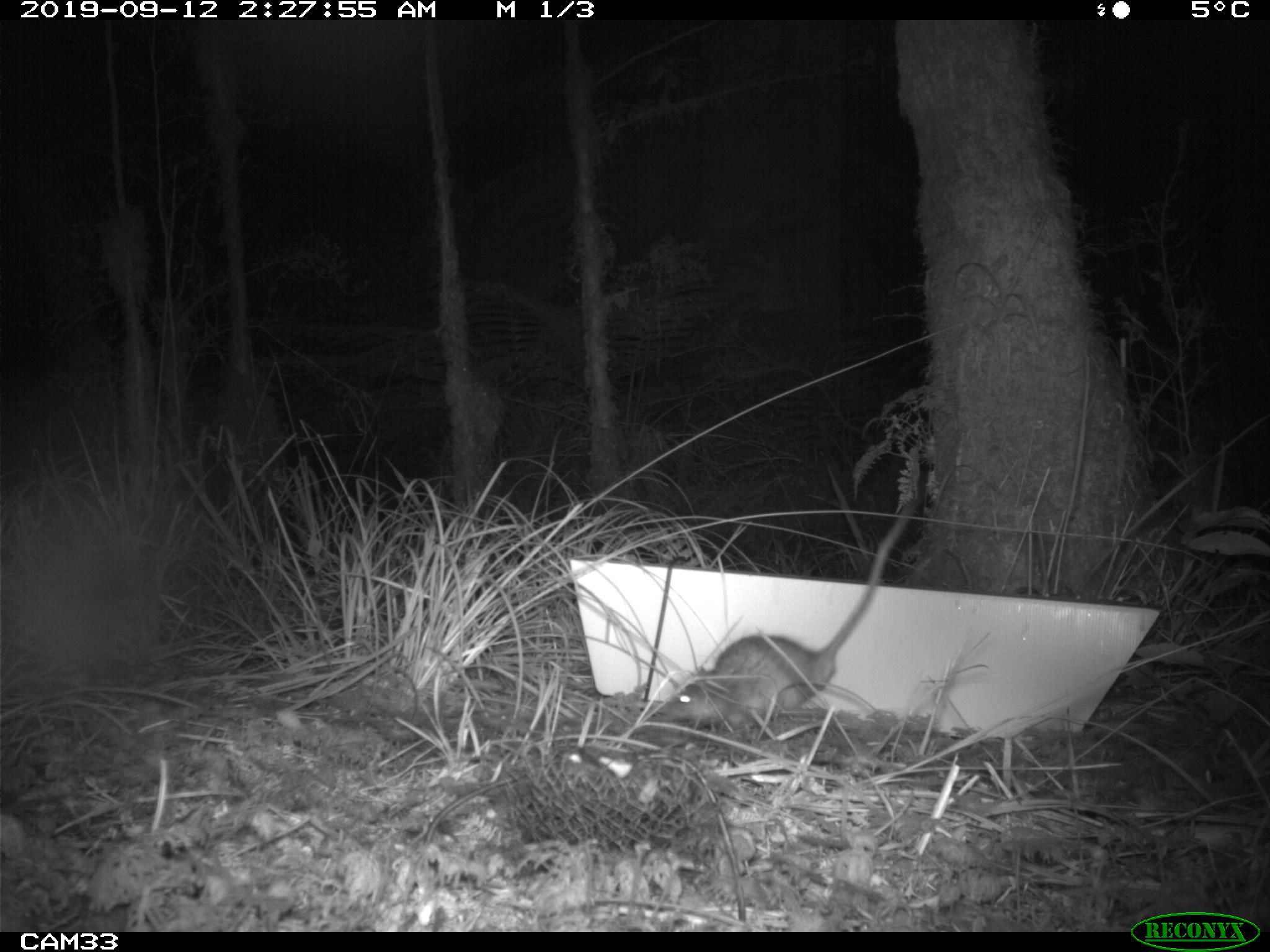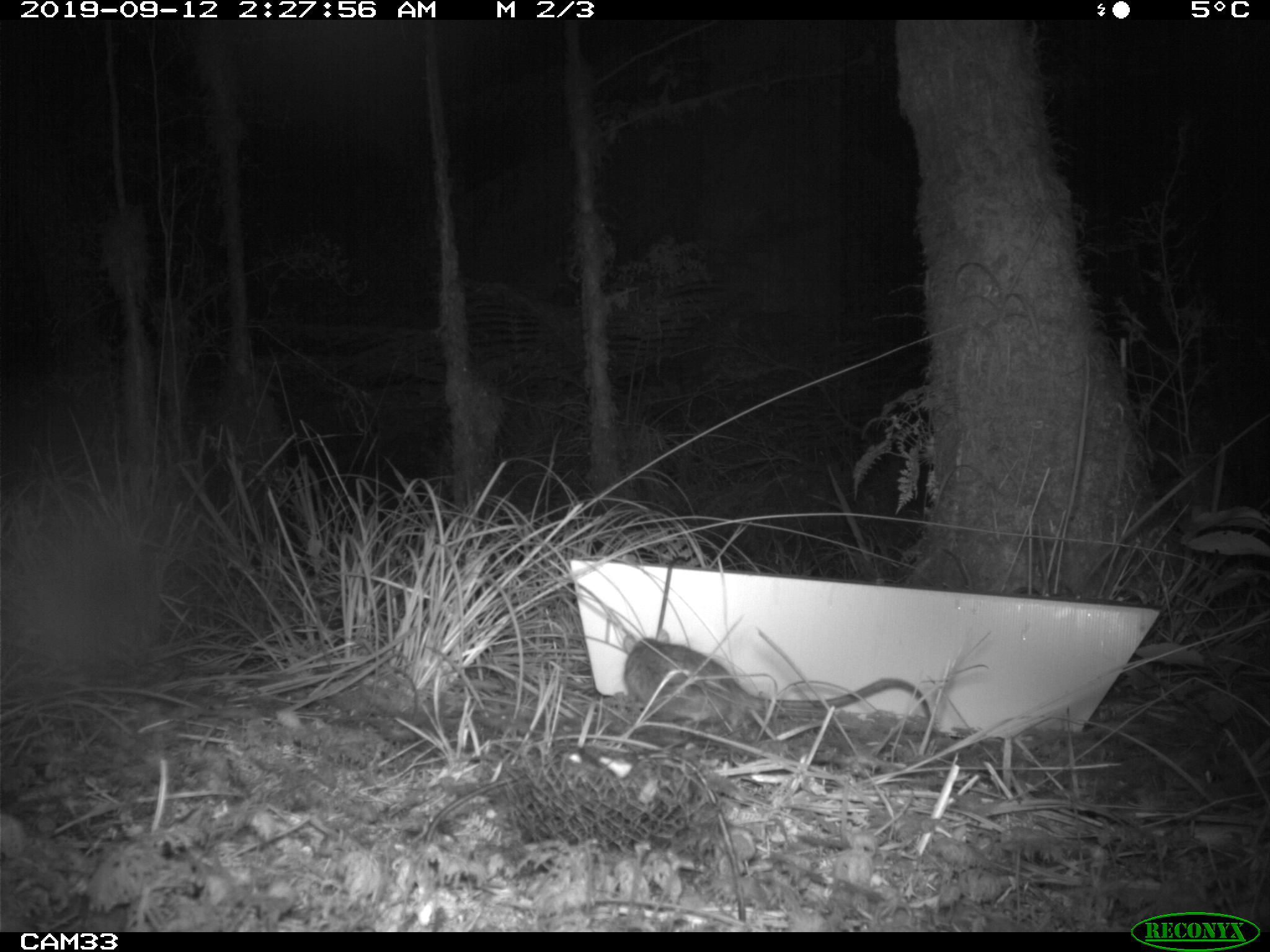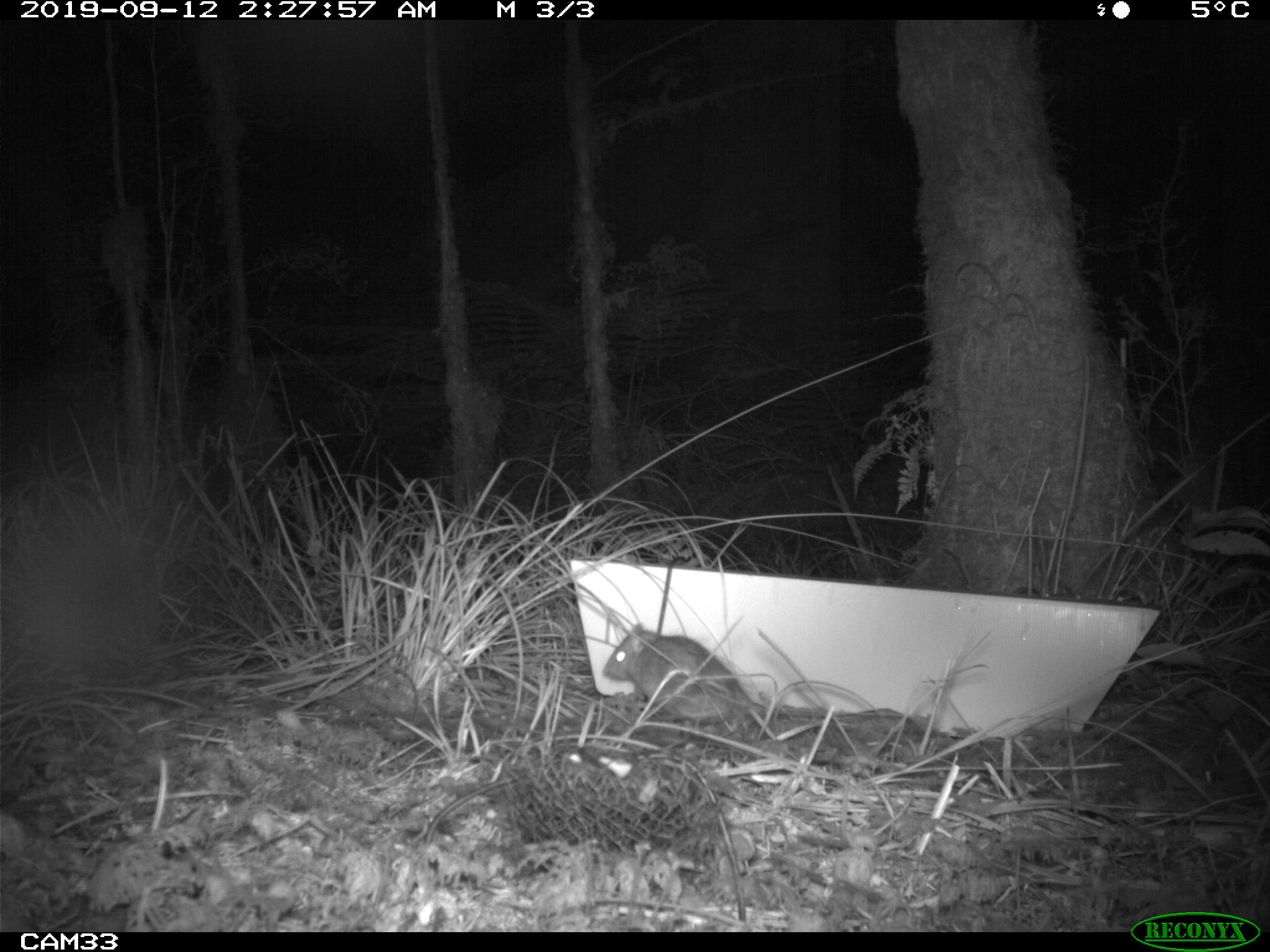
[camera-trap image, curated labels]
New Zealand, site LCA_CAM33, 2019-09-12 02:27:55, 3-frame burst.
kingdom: Animalia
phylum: Chordata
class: Mammalia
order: Rodentia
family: Muridae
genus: Rattus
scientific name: Rattus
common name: rat